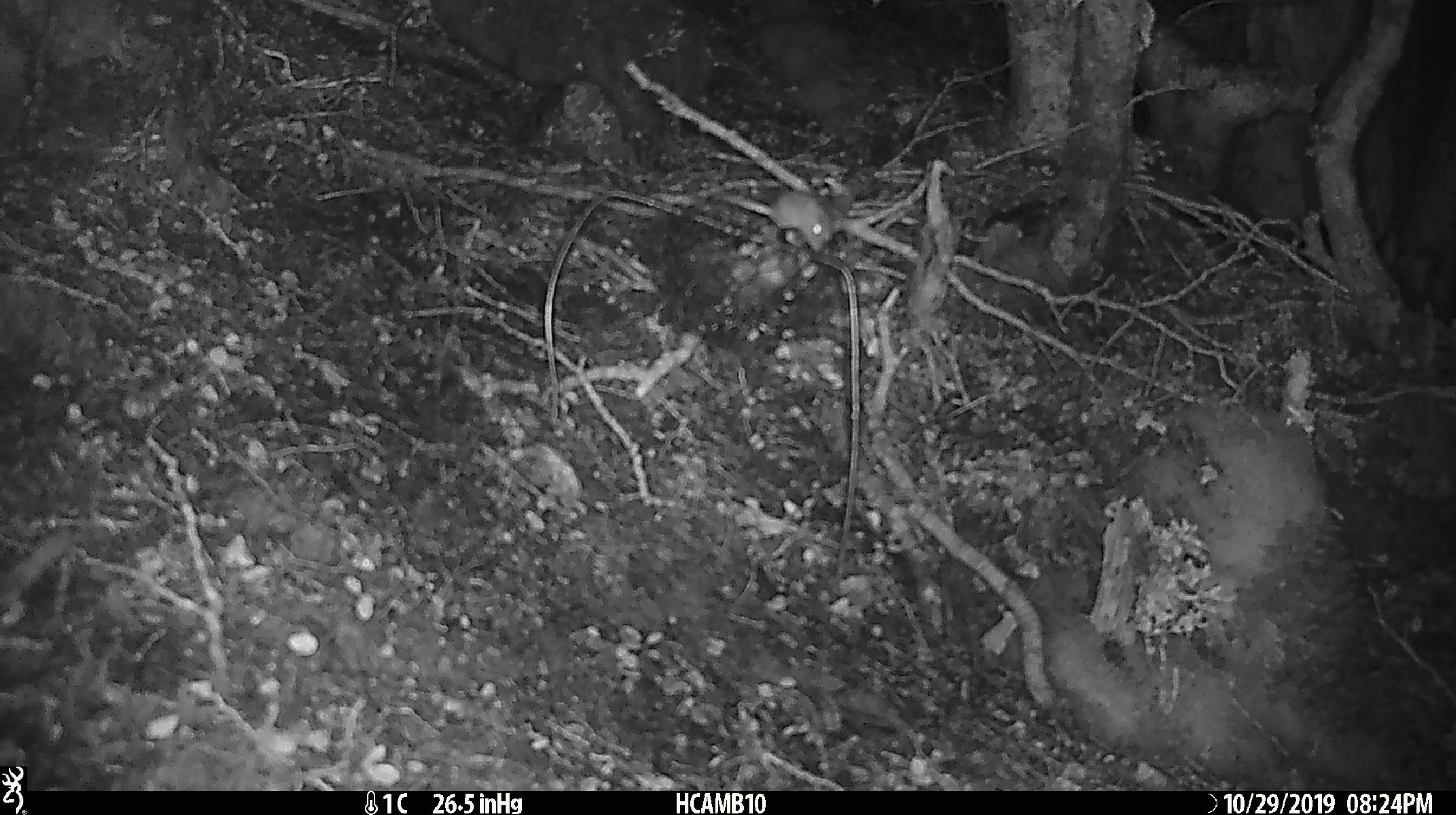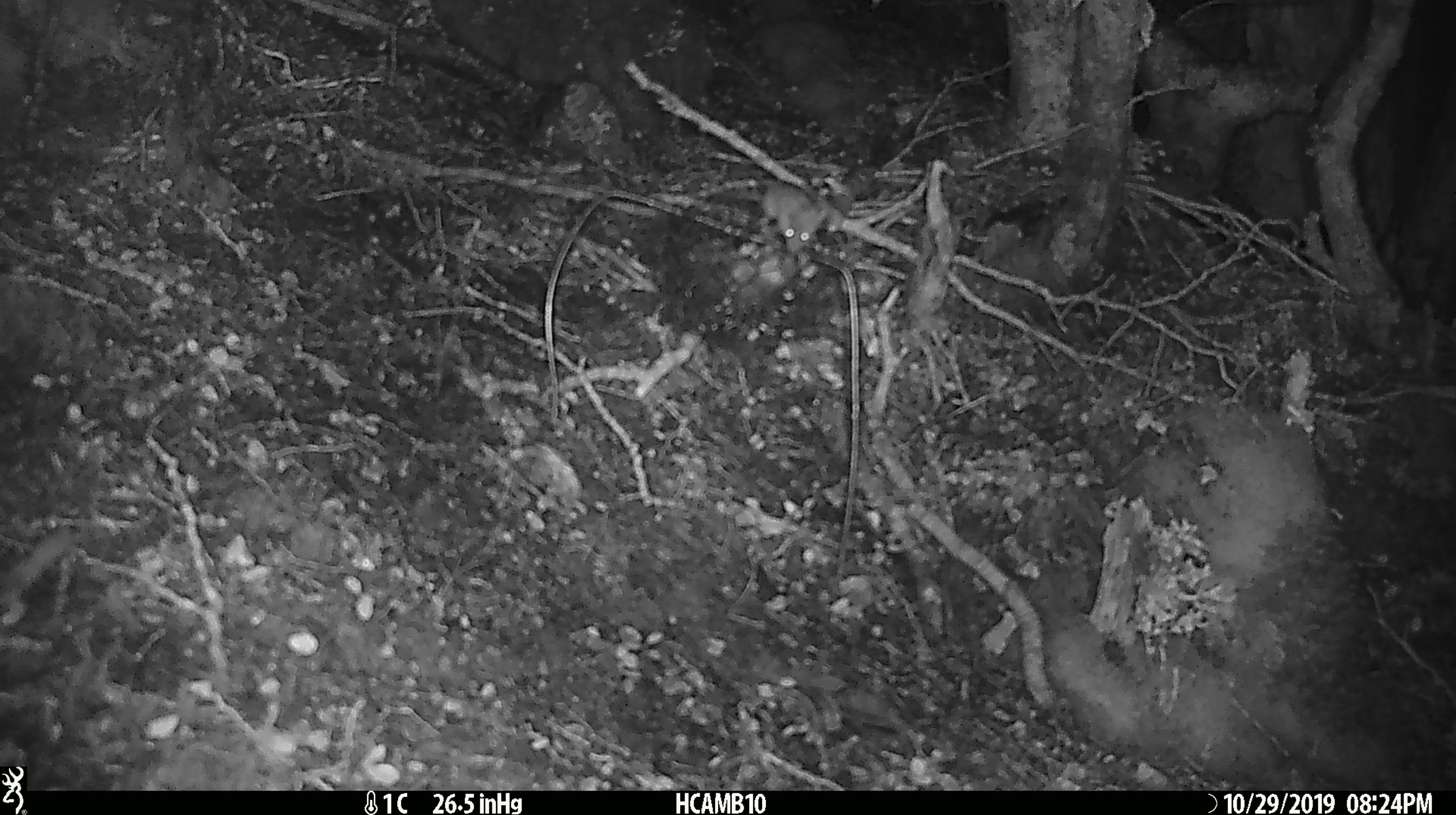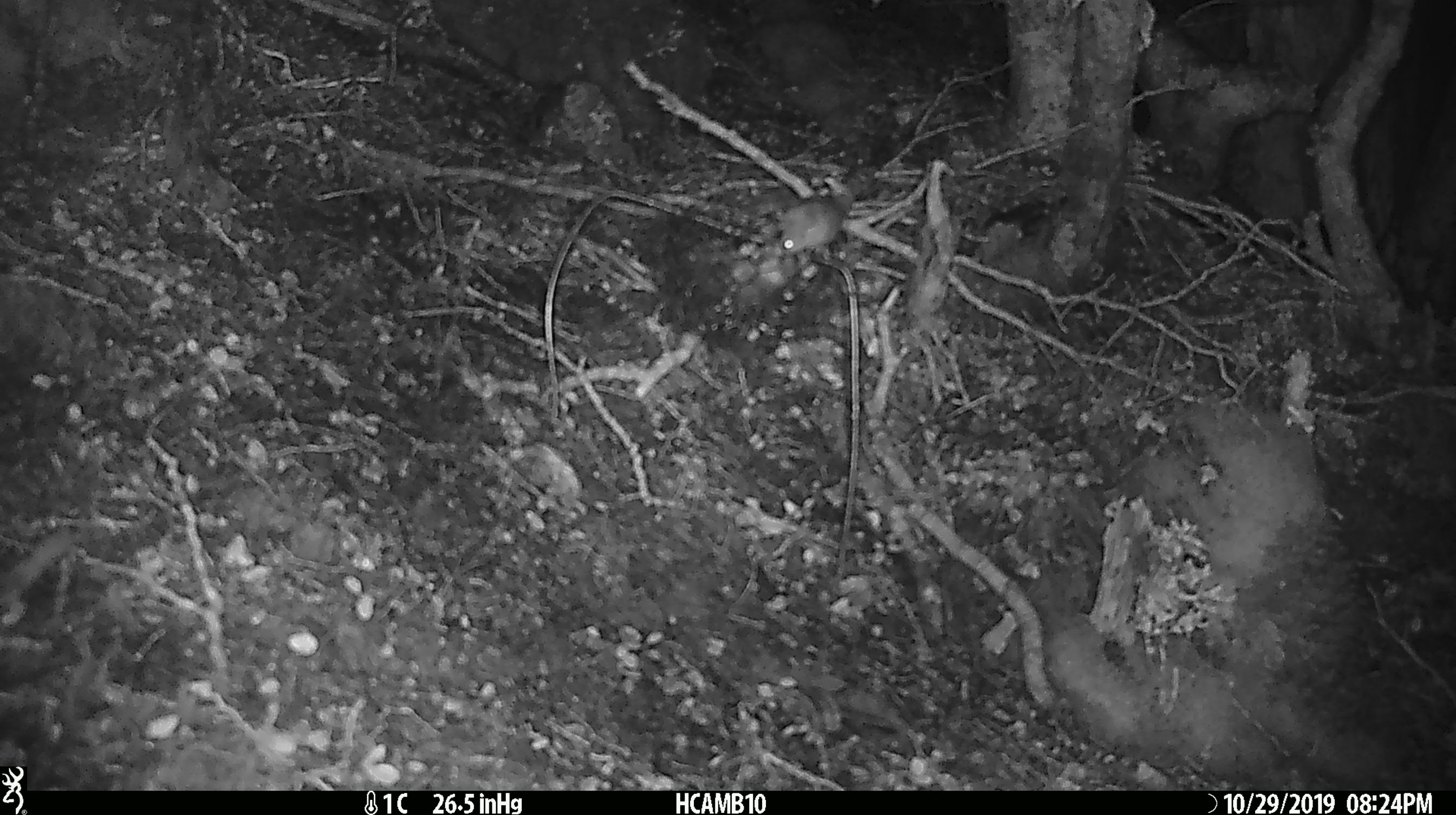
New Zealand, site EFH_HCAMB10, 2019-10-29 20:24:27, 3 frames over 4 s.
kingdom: Animalia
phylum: Chordata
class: Mammalia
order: Rodentia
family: Muridae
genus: Mus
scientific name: Mus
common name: mouse